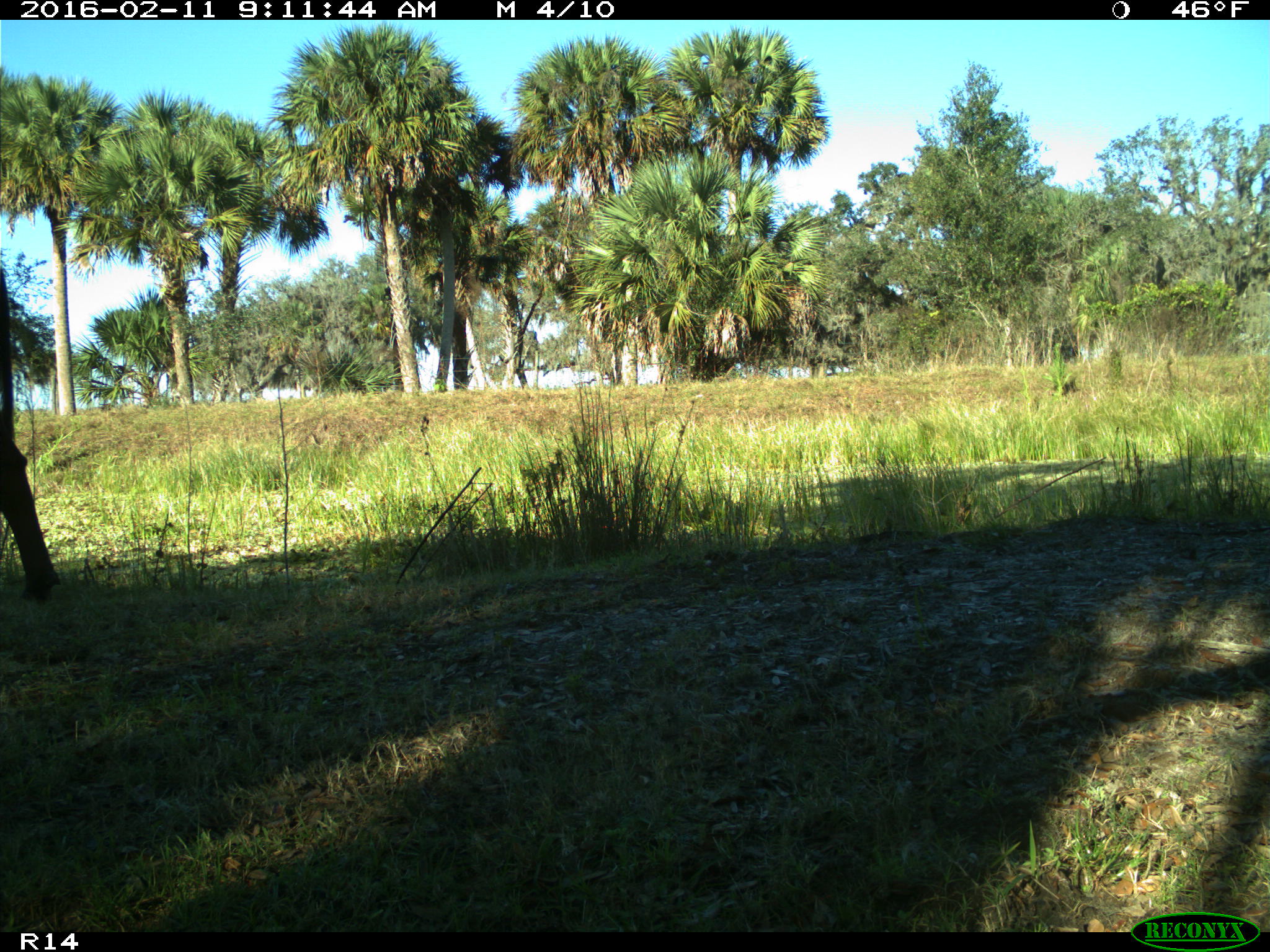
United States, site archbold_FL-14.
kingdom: Animalia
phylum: Chordata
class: Mammalia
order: Artiodactyla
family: Bovidae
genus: Bos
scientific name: Bos taurus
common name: domestic cow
Bos taurus (domestic cow).